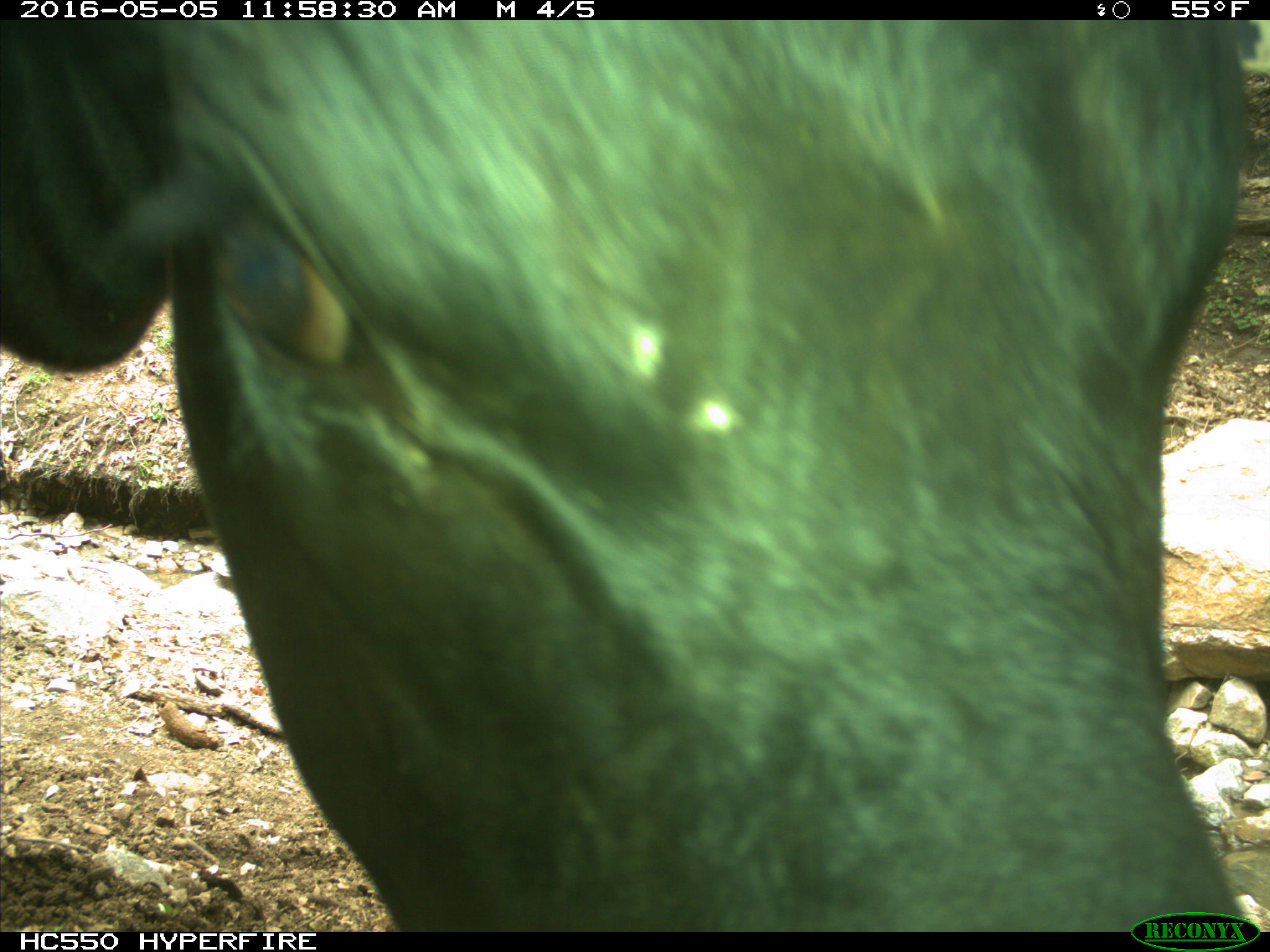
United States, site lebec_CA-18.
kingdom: Animalia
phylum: Chordata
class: Mammalia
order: Artiodactyla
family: Bovidae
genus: Bos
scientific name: Bos taurus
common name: domestic cow